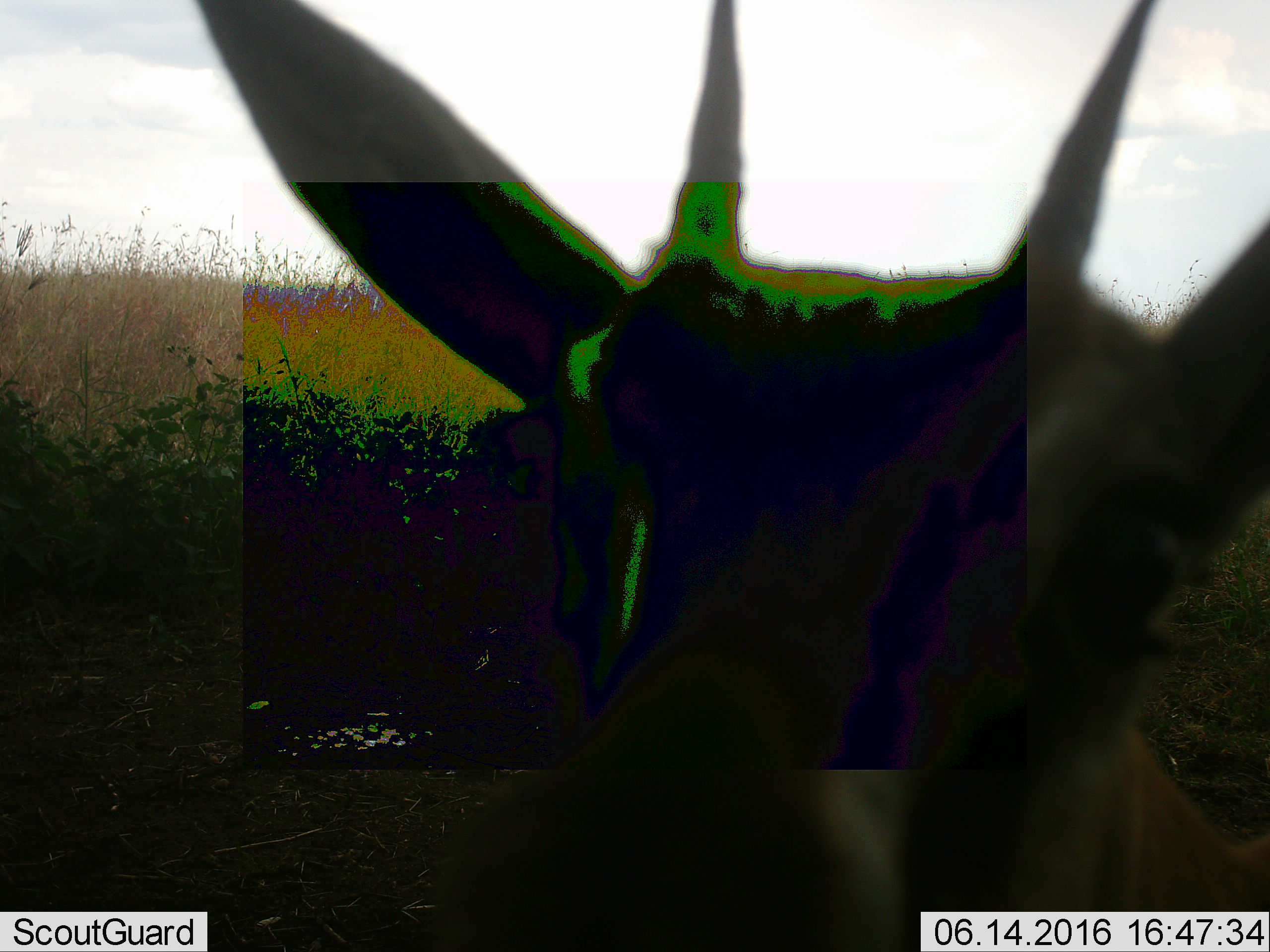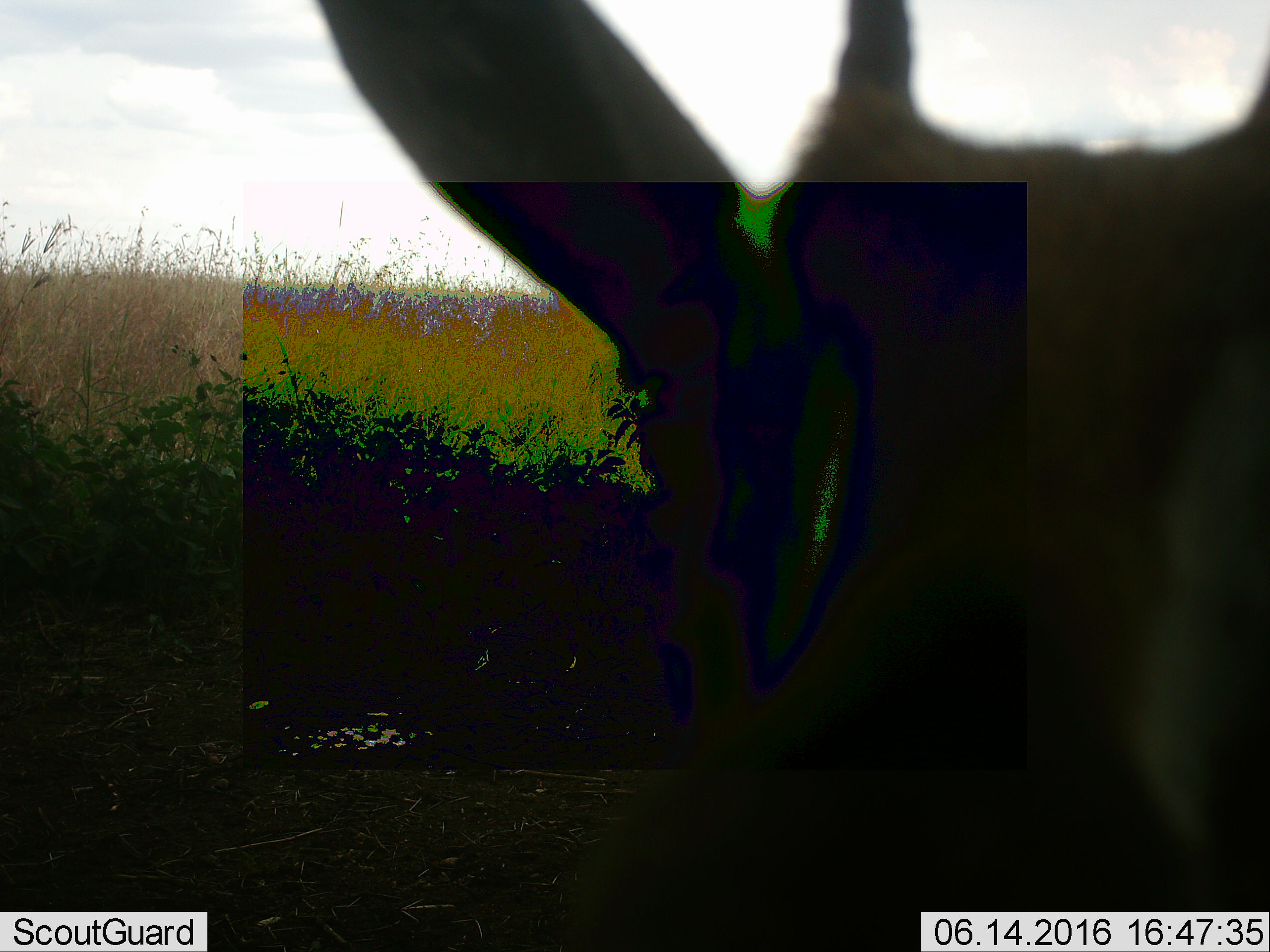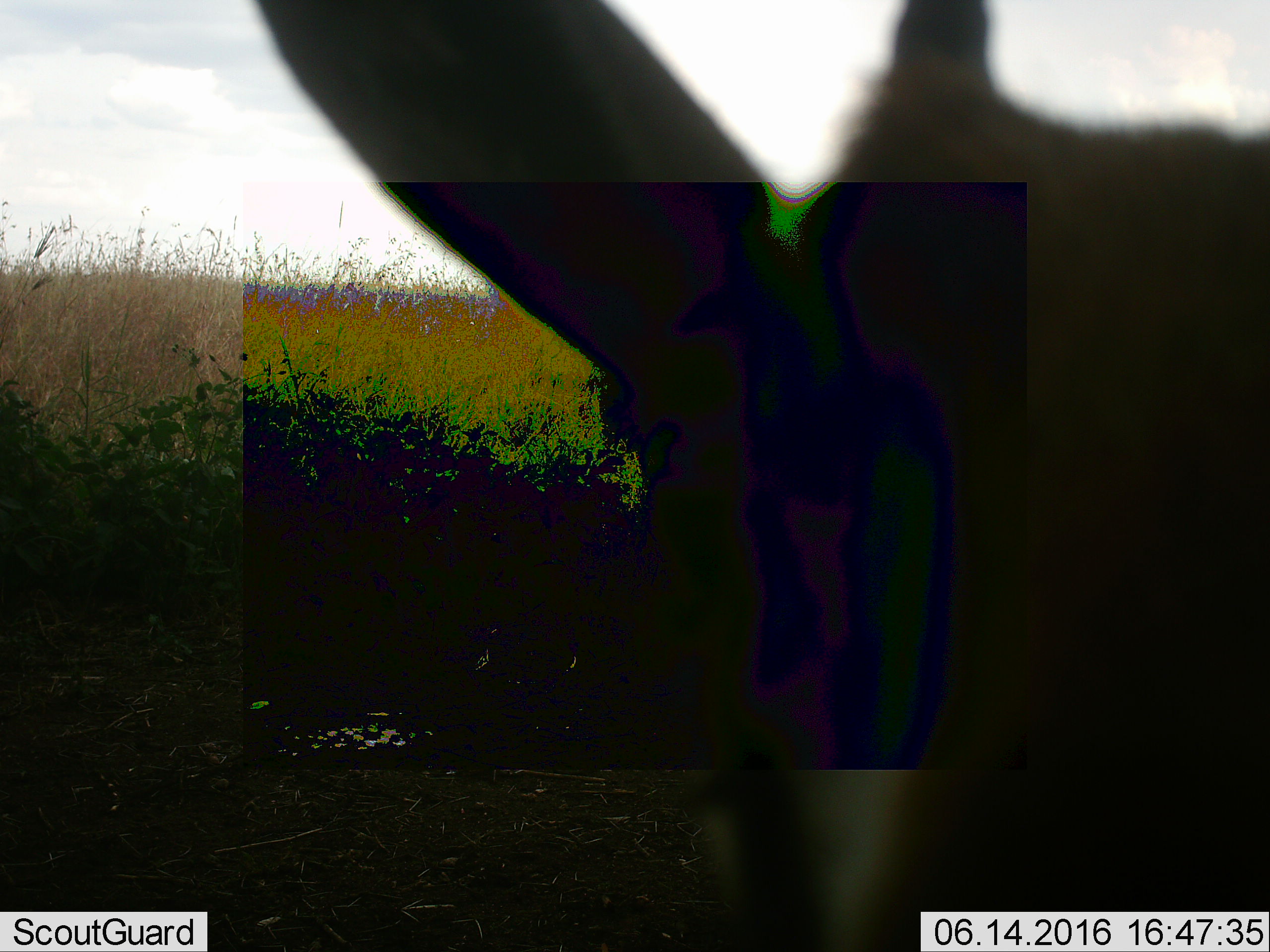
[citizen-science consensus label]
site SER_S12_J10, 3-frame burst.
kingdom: Animalia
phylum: Chordata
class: Mammalia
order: Artiodactyla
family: Bovidae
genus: Eudorcas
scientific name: Eudorcas thomsonii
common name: thomson's gazelle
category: gazellethomsons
Gazellethomsons (thomson's gazelle) (Eudorcas thomsonii), count 1. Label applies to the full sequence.